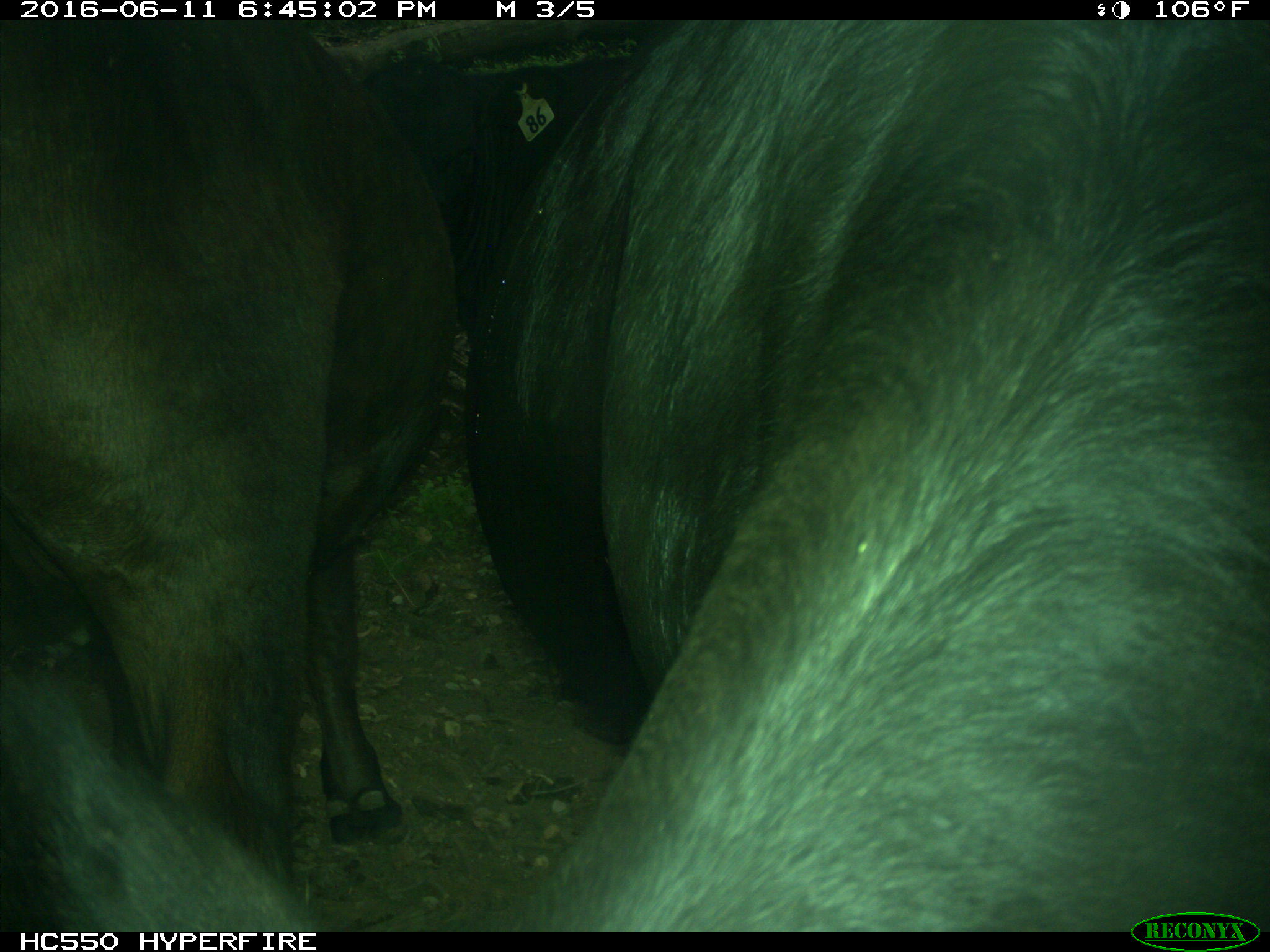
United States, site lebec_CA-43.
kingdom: Animalia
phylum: Chordata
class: Mammalia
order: Artiodactyla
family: Bovidae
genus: Bos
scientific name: Bos taurus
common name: domestic cow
Bos taurus (domestic cow).